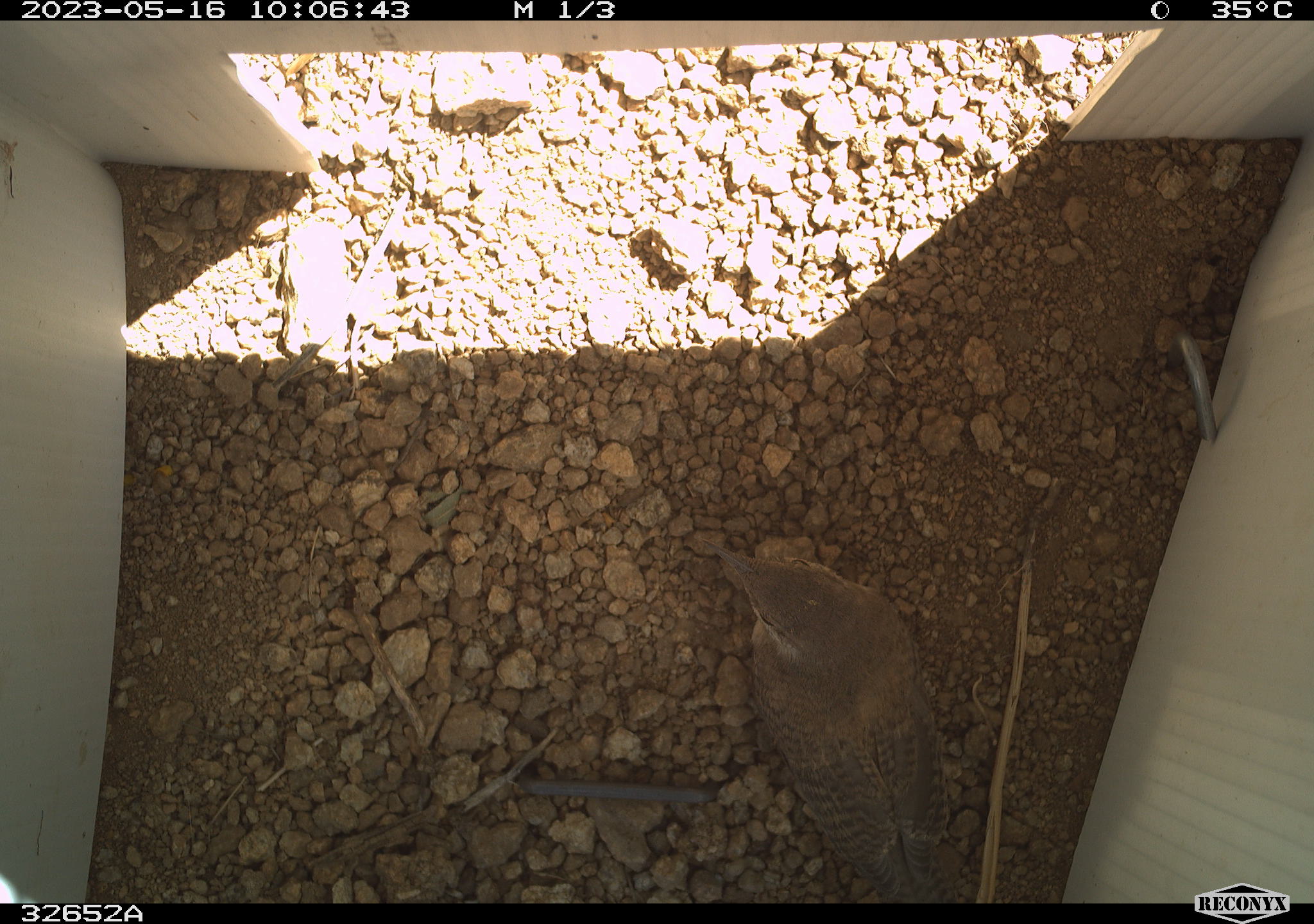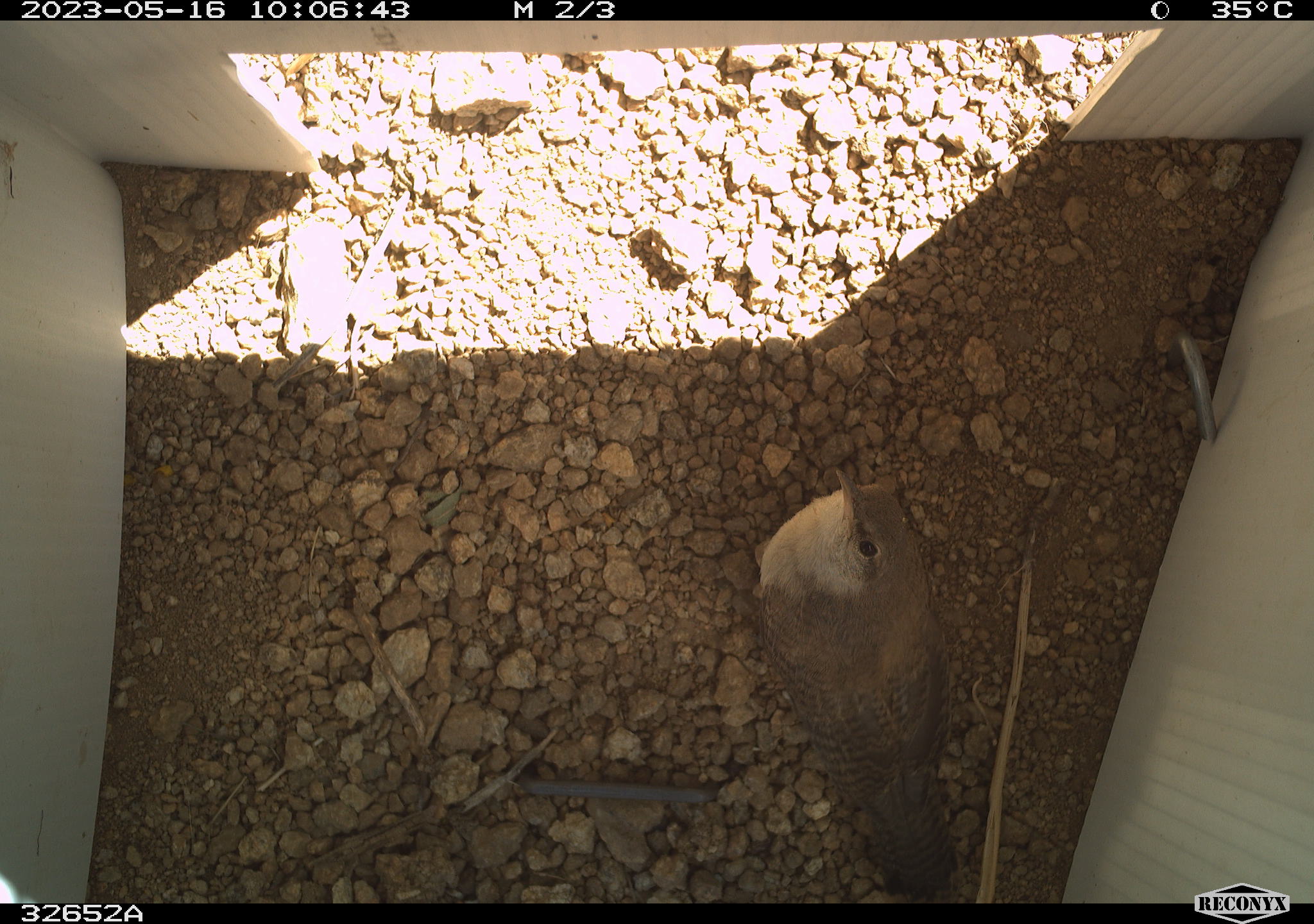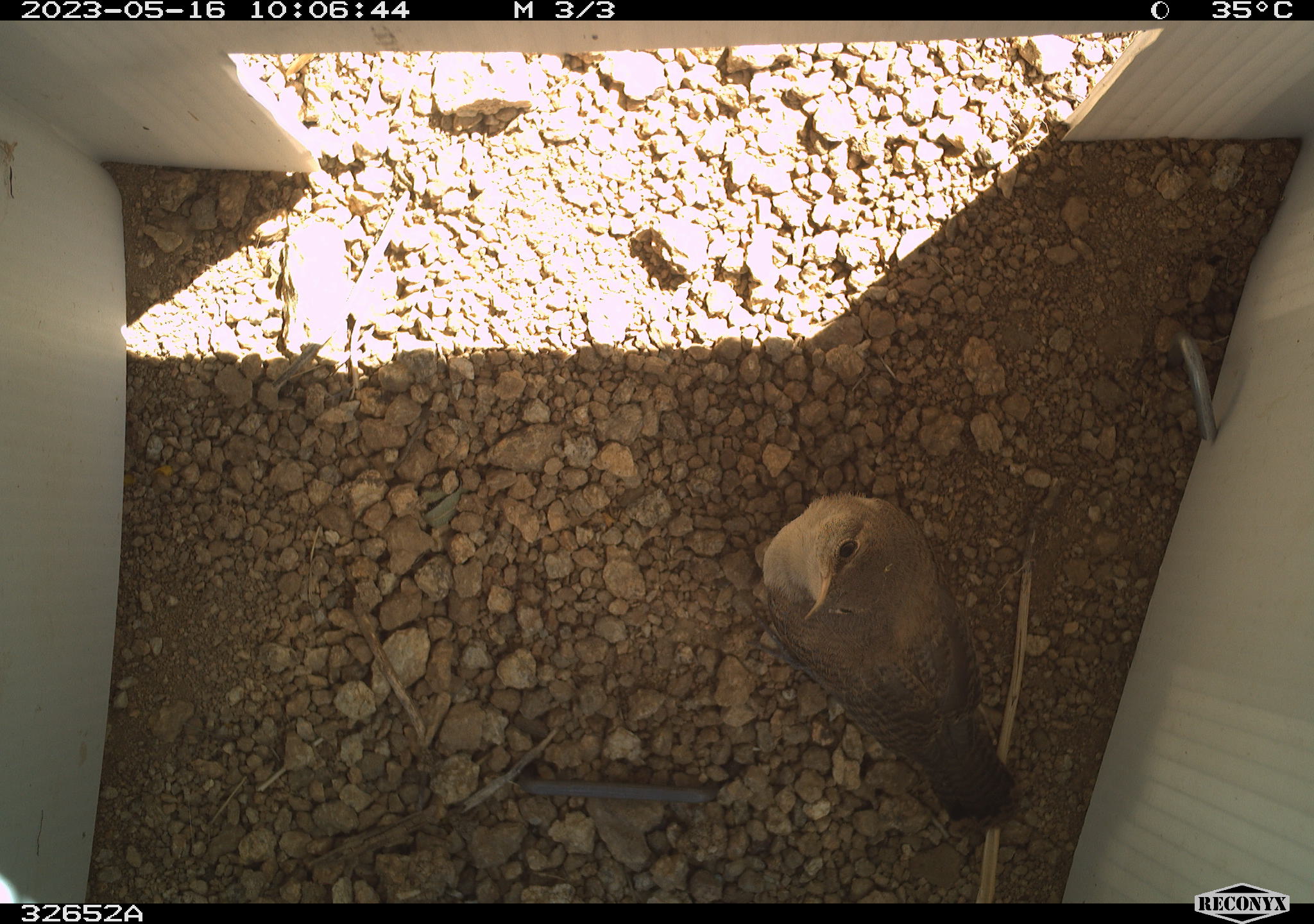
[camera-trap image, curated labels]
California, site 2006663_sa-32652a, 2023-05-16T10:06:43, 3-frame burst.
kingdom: Animalia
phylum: Chordata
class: Aves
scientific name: Aves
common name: bird